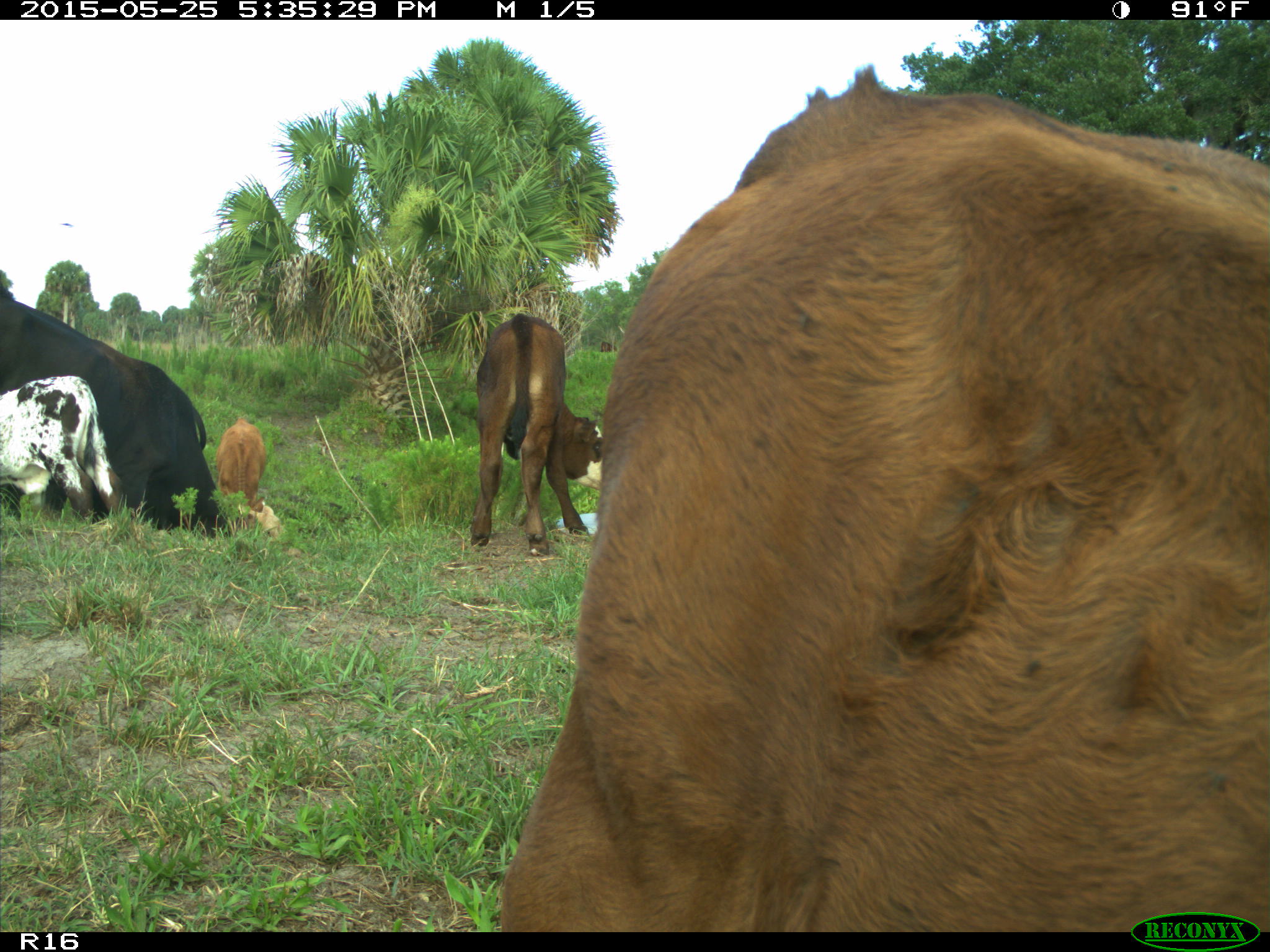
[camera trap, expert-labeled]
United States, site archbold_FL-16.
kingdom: Animalia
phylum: Chordata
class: Mammalia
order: Artiodactyla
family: Bovidae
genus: Bos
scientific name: Bos taurus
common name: domestic cow